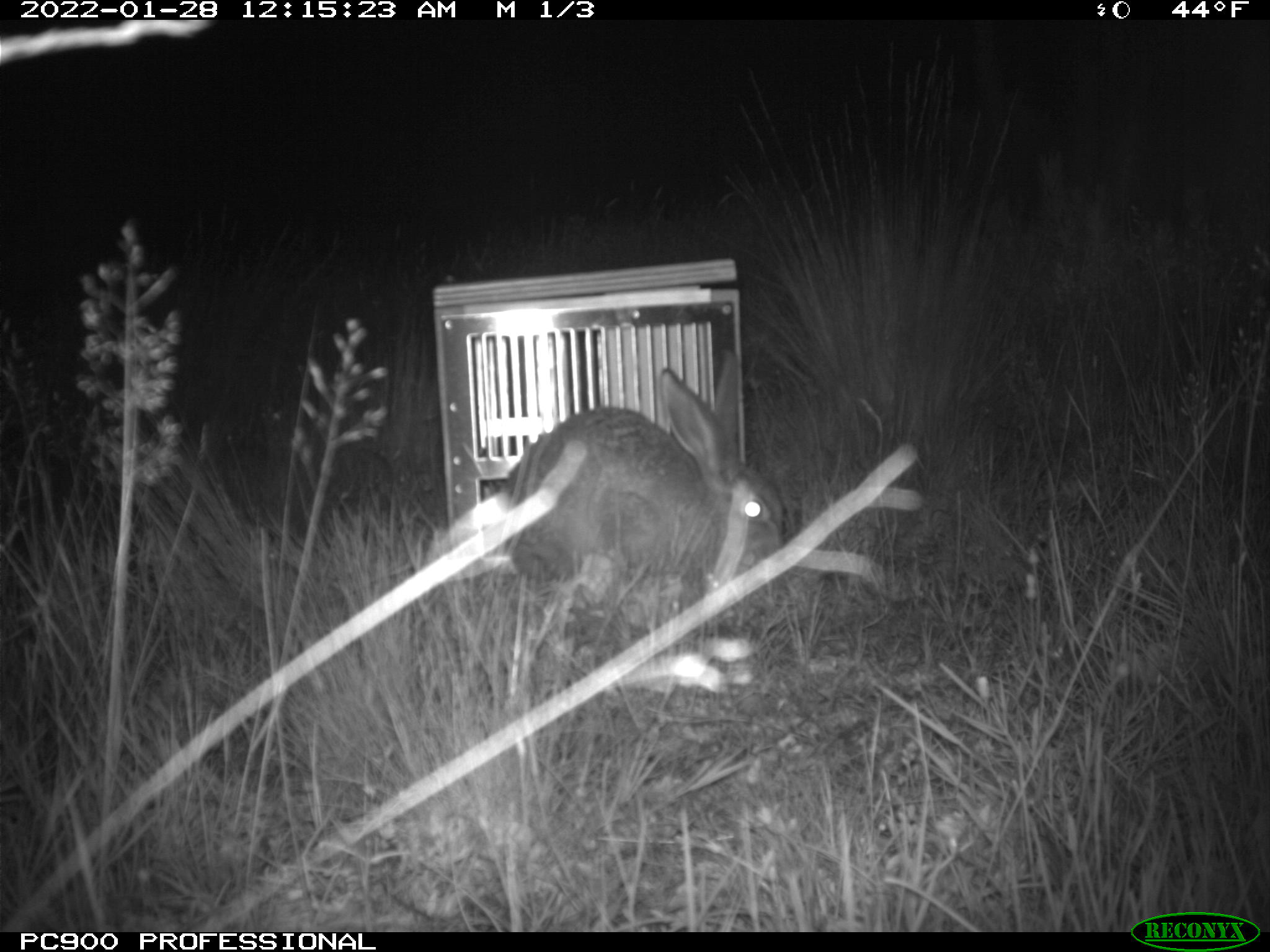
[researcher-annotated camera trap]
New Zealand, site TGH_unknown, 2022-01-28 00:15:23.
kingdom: Animalia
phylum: Chordata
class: Mammalia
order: Lagomorpha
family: Leporidae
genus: Lepus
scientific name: Lepus europaeus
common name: brown hare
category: hare